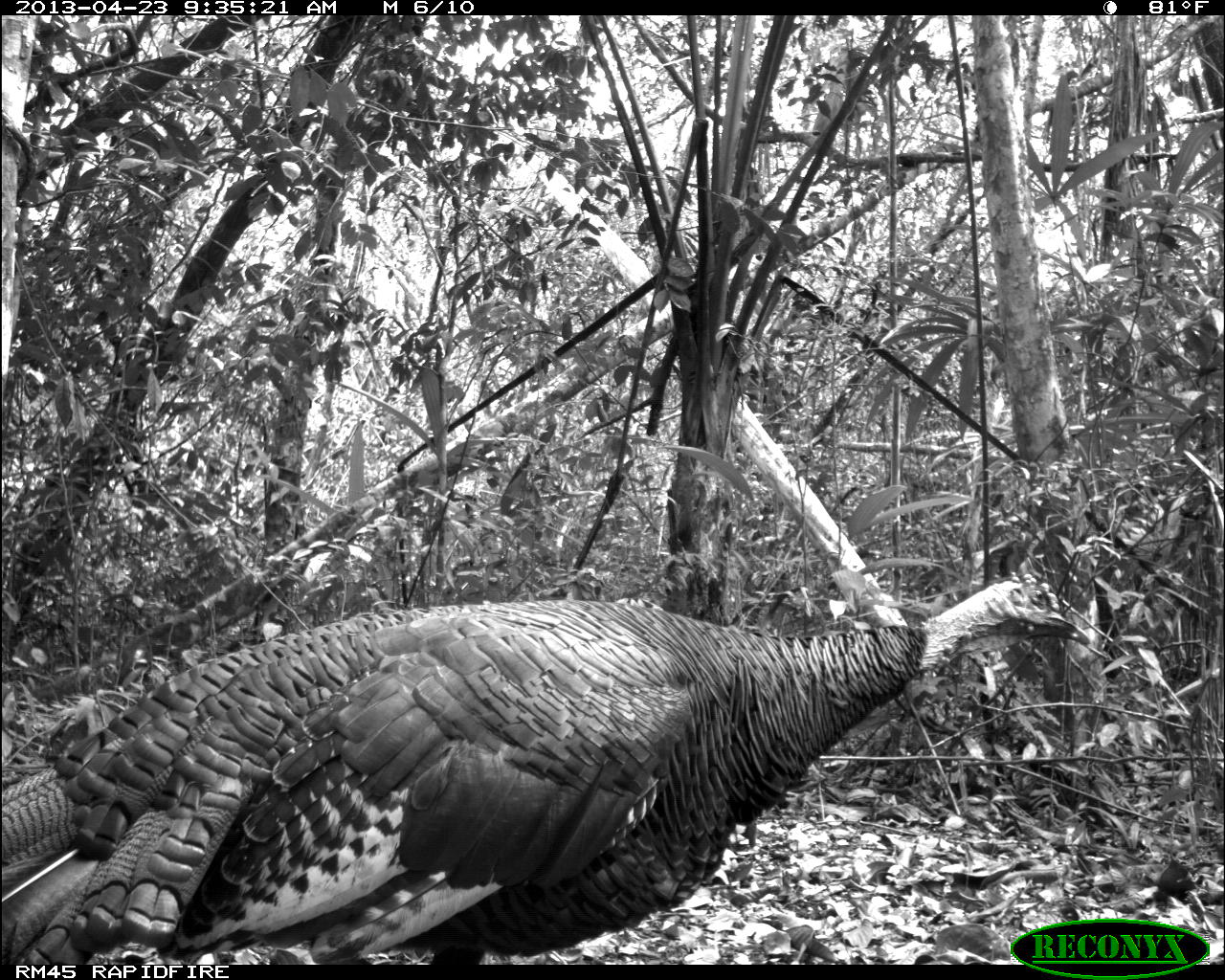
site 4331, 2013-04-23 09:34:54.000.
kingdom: Animalia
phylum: Chordata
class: Aves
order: Galliformes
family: Phasianidae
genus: Meleagris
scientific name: Meleagris ocellata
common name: ocellated turkey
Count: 2.